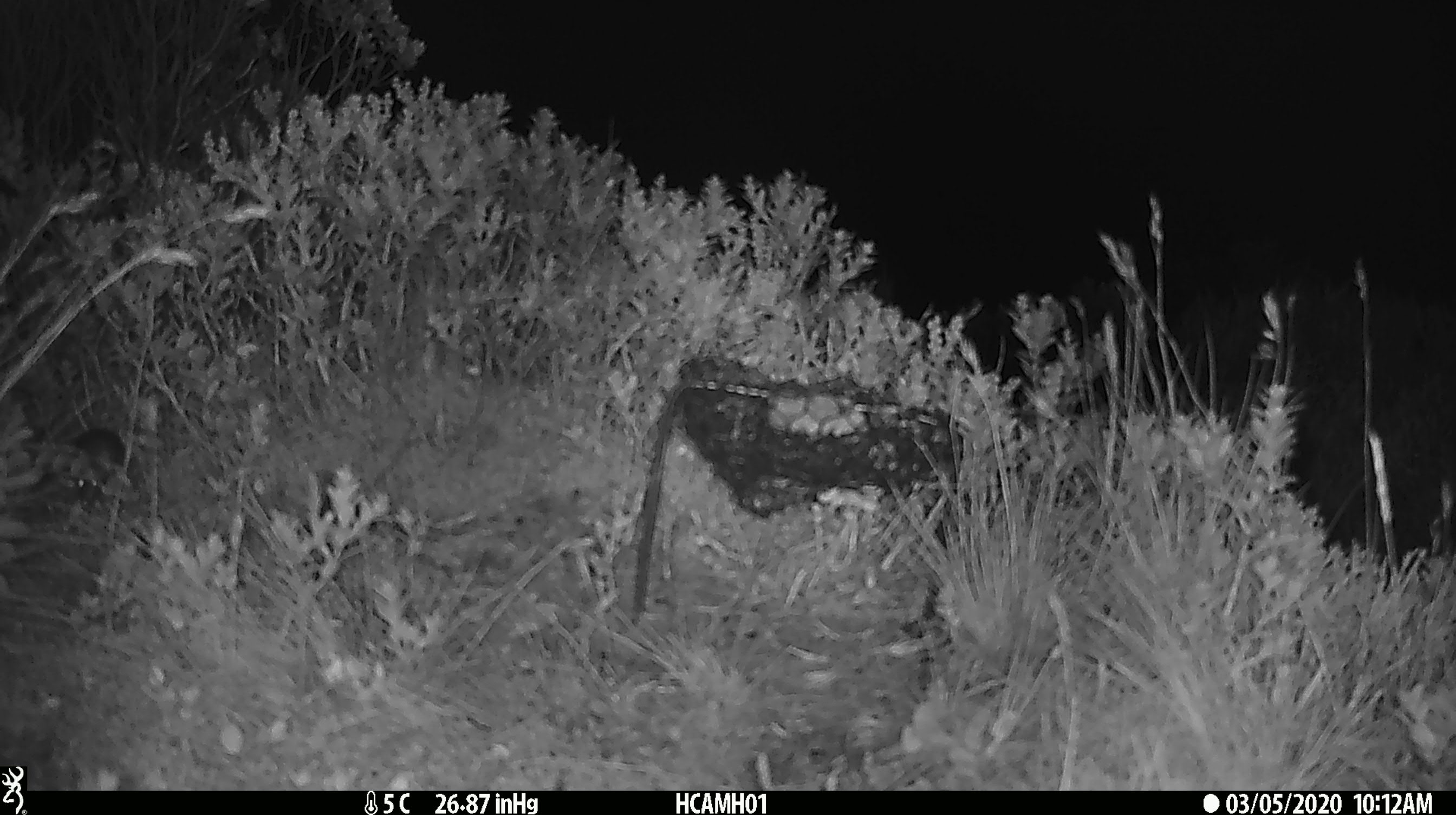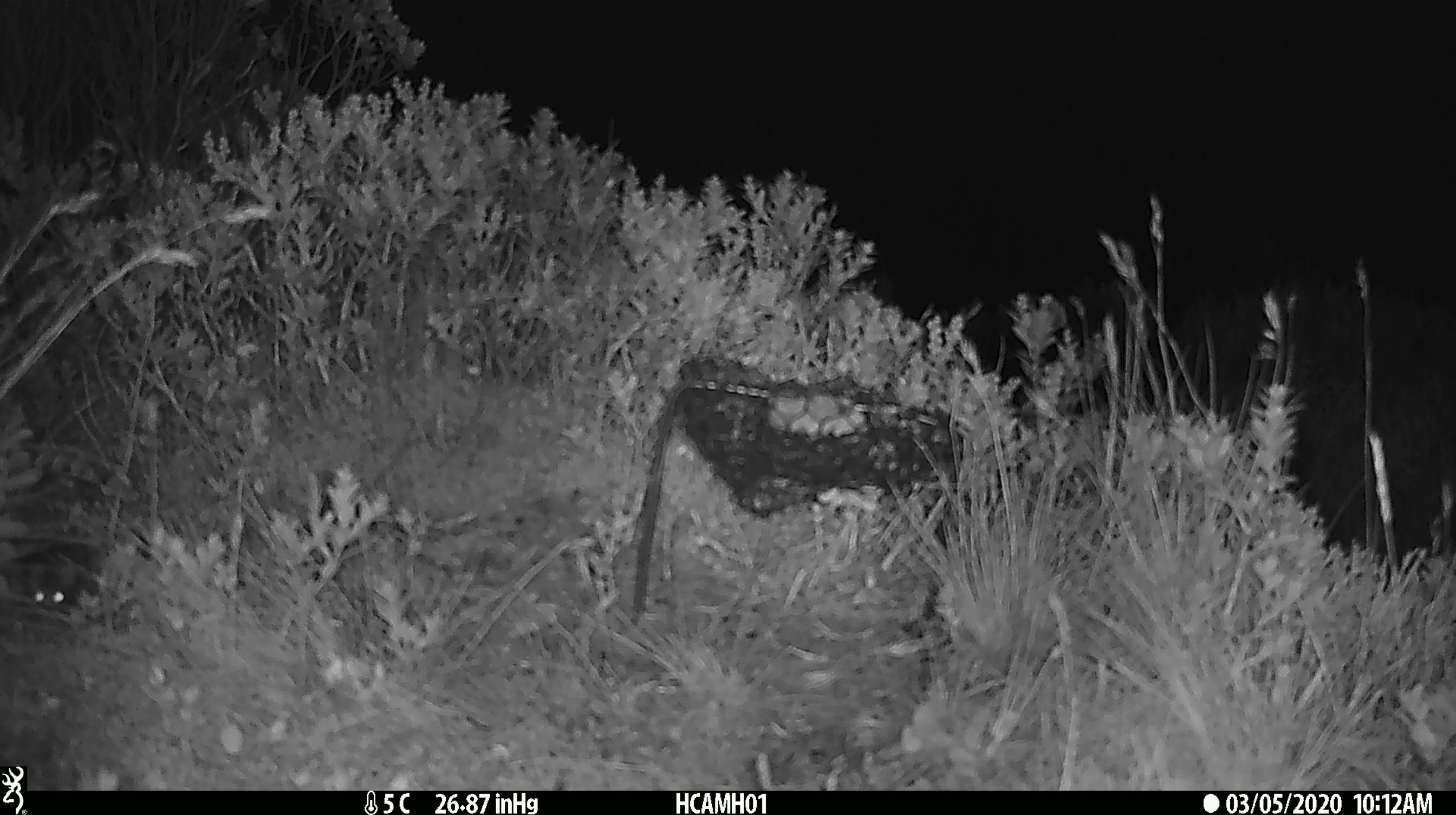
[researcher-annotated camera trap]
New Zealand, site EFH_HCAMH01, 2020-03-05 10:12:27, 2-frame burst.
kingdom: Animalia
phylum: Chordata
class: Mammalia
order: Rodentia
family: Muridae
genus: Mus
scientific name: Mus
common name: mouse